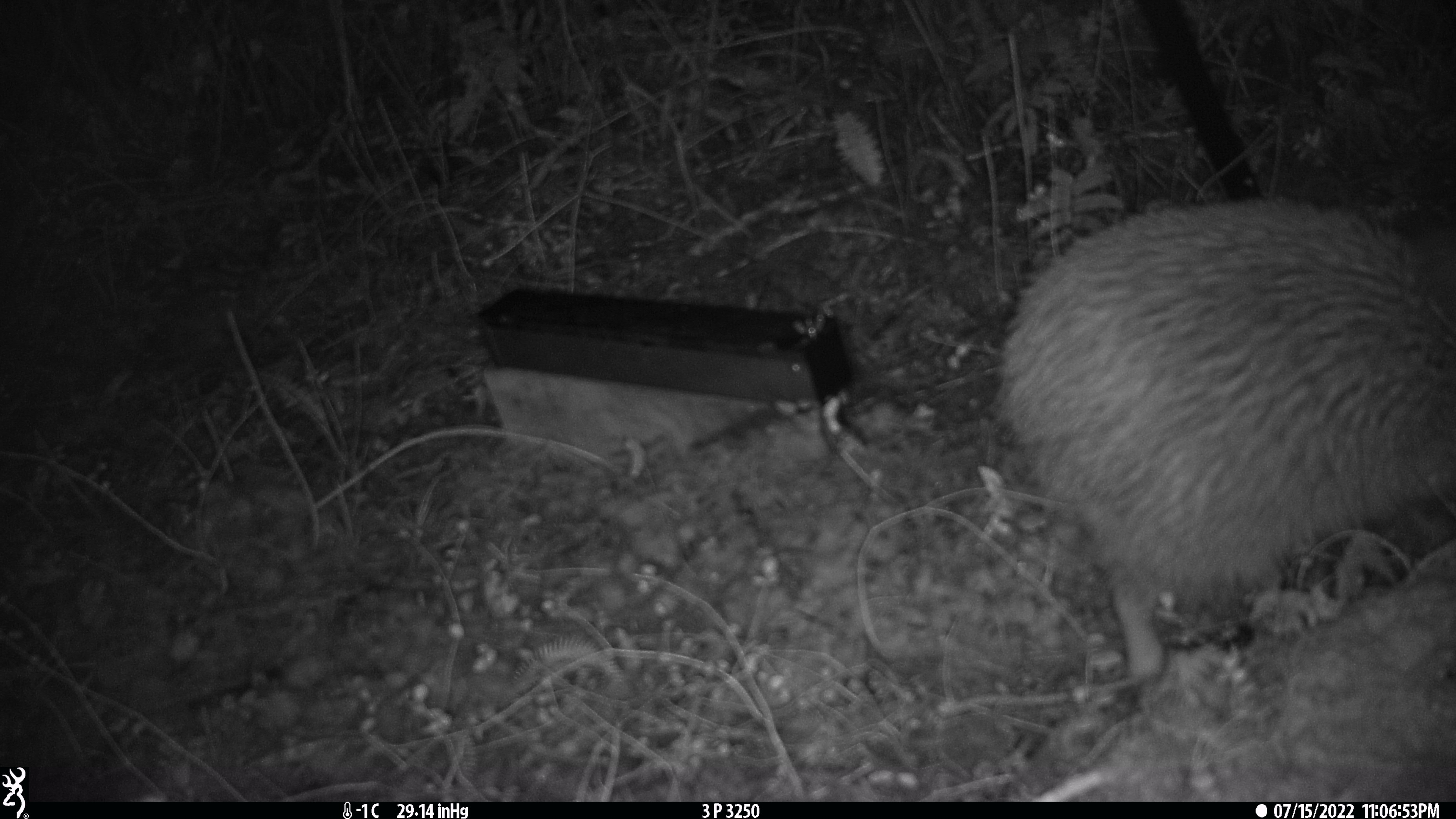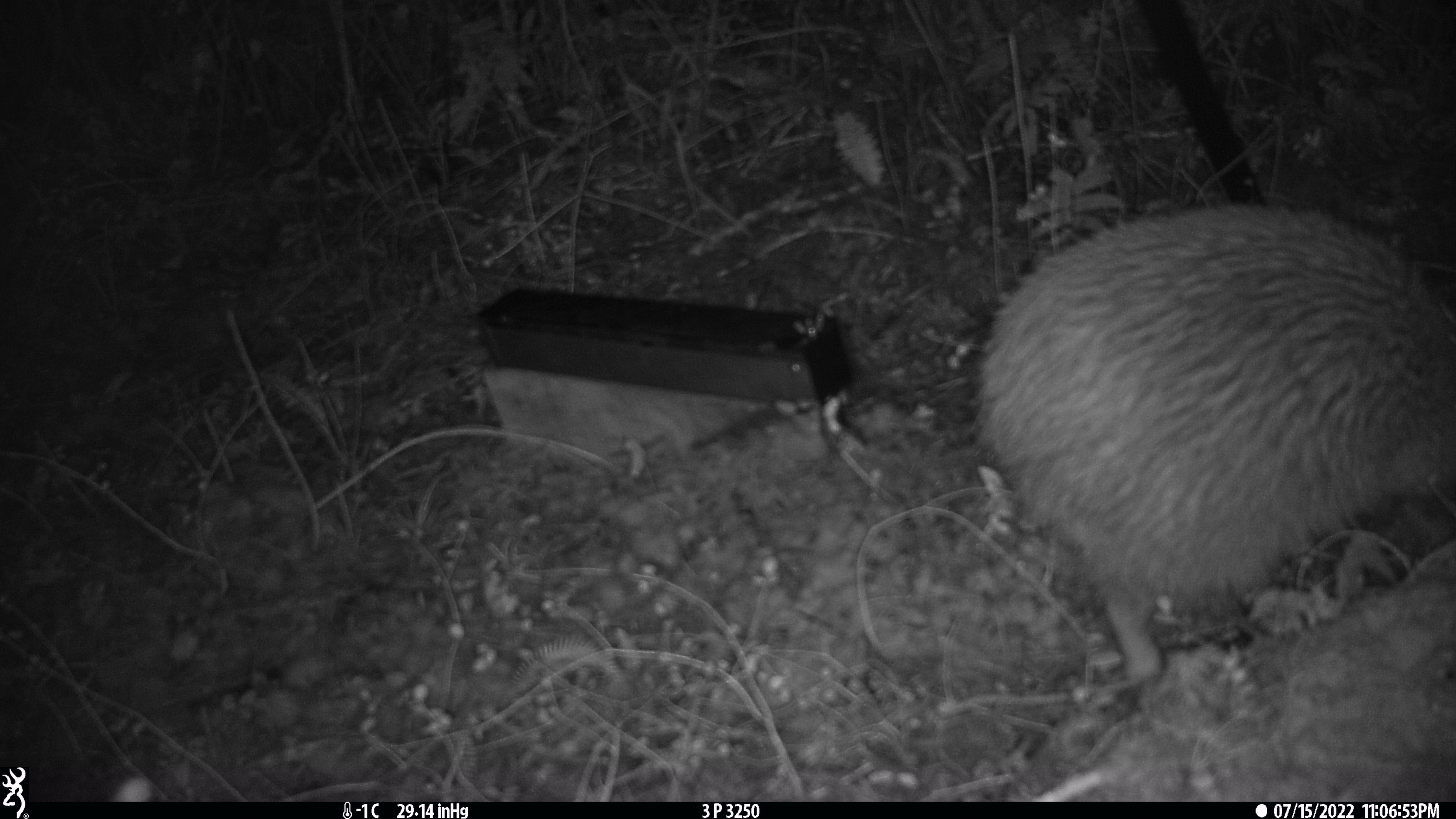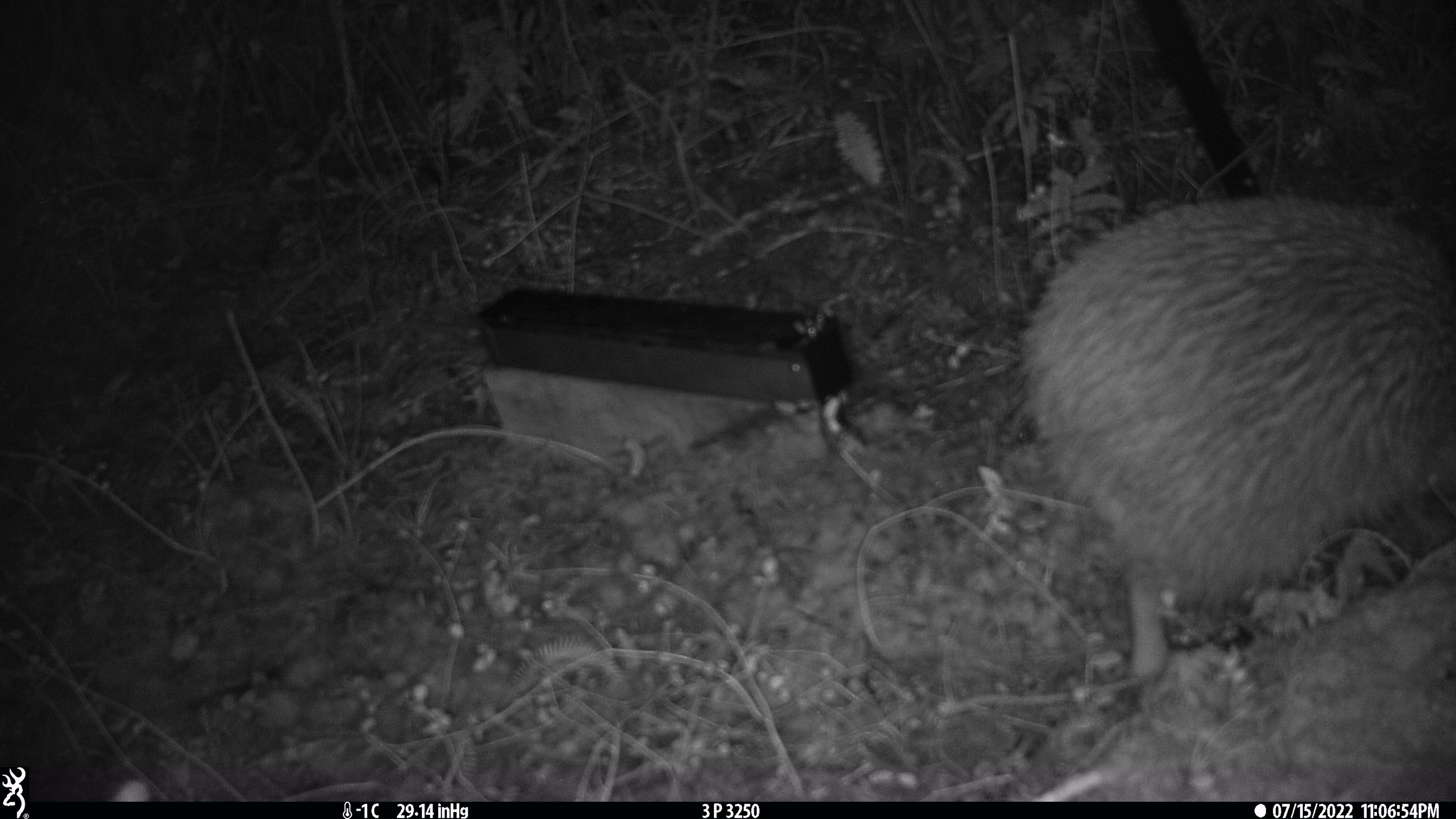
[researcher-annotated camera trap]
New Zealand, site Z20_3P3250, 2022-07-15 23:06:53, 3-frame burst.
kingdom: Animalia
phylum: Chordata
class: Aves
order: Apterygiformes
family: Apterygidae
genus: Apteryx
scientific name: Apteryx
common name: kiwi